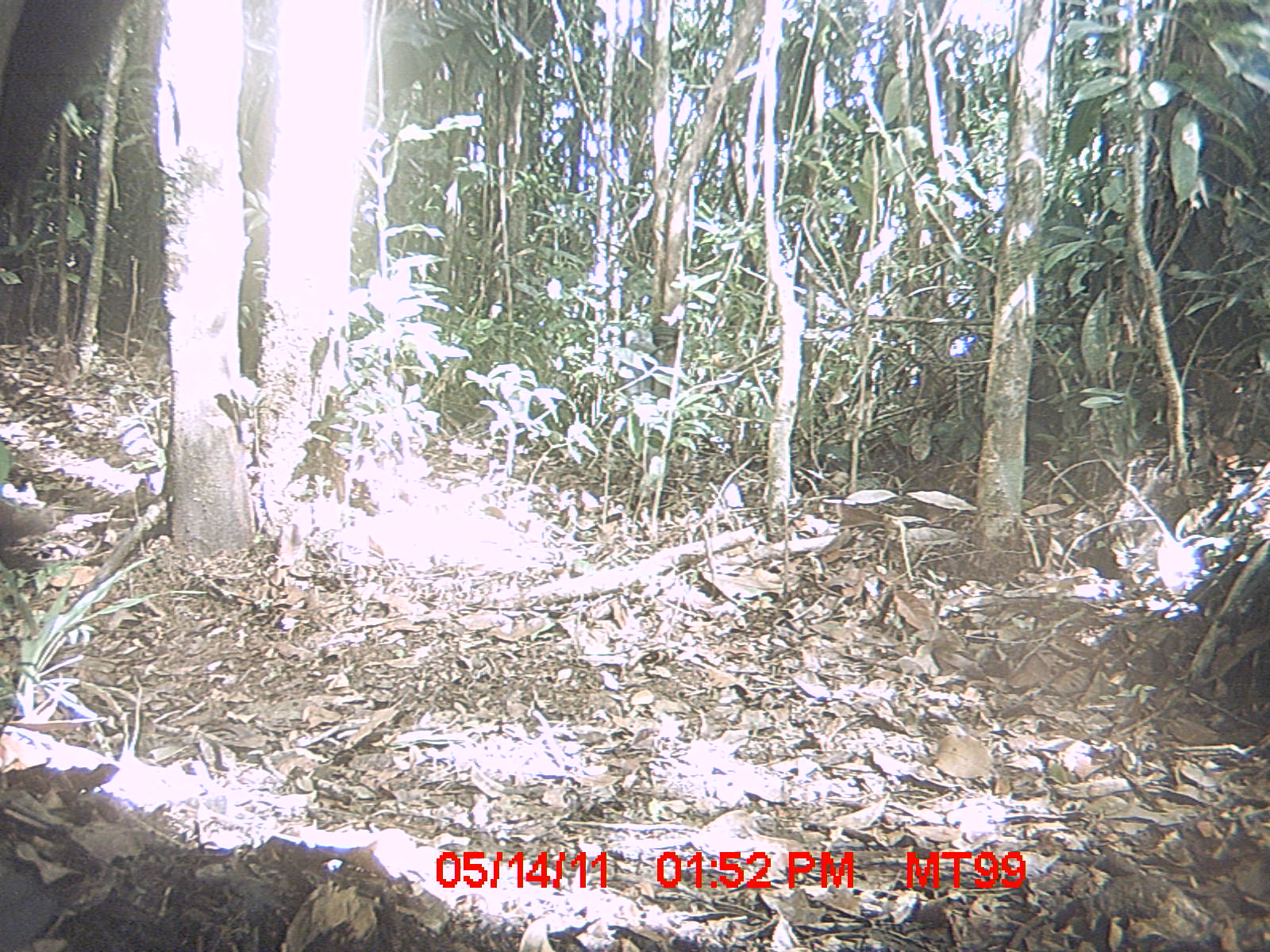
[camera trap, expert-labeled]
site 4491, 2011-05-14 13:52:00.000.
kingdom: Animalia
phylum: Chordata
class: Mammalia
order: Carnivora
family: Eupleridae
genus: Galidia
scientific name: Galidia elegans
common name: ring-tailed vontsira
Galidia elegans (ring-tailed vontsira), count 1.